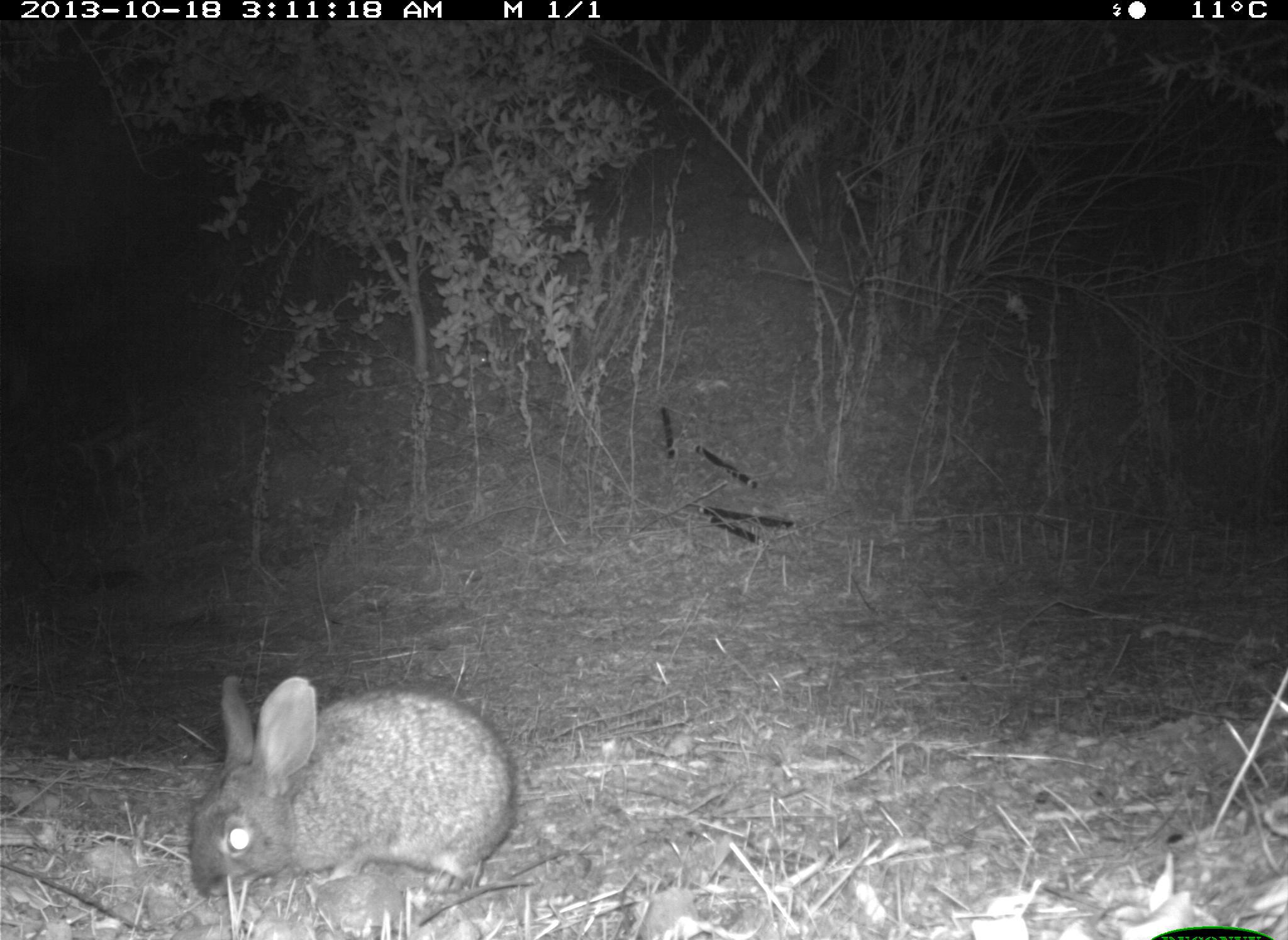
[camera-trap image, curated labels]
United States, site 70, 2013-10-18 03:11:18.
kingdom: Animalia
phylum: Chordata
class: Mammalia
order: Lagomorpha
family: Leporidae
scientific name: Leporidae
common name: rabbits and hares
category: rabbit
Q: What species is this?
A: Rabbit (rabbits and hares) (Leporidae).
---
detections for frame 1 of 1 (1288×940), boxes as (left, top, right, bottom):
rabbit: (184, 672, 517, 900)